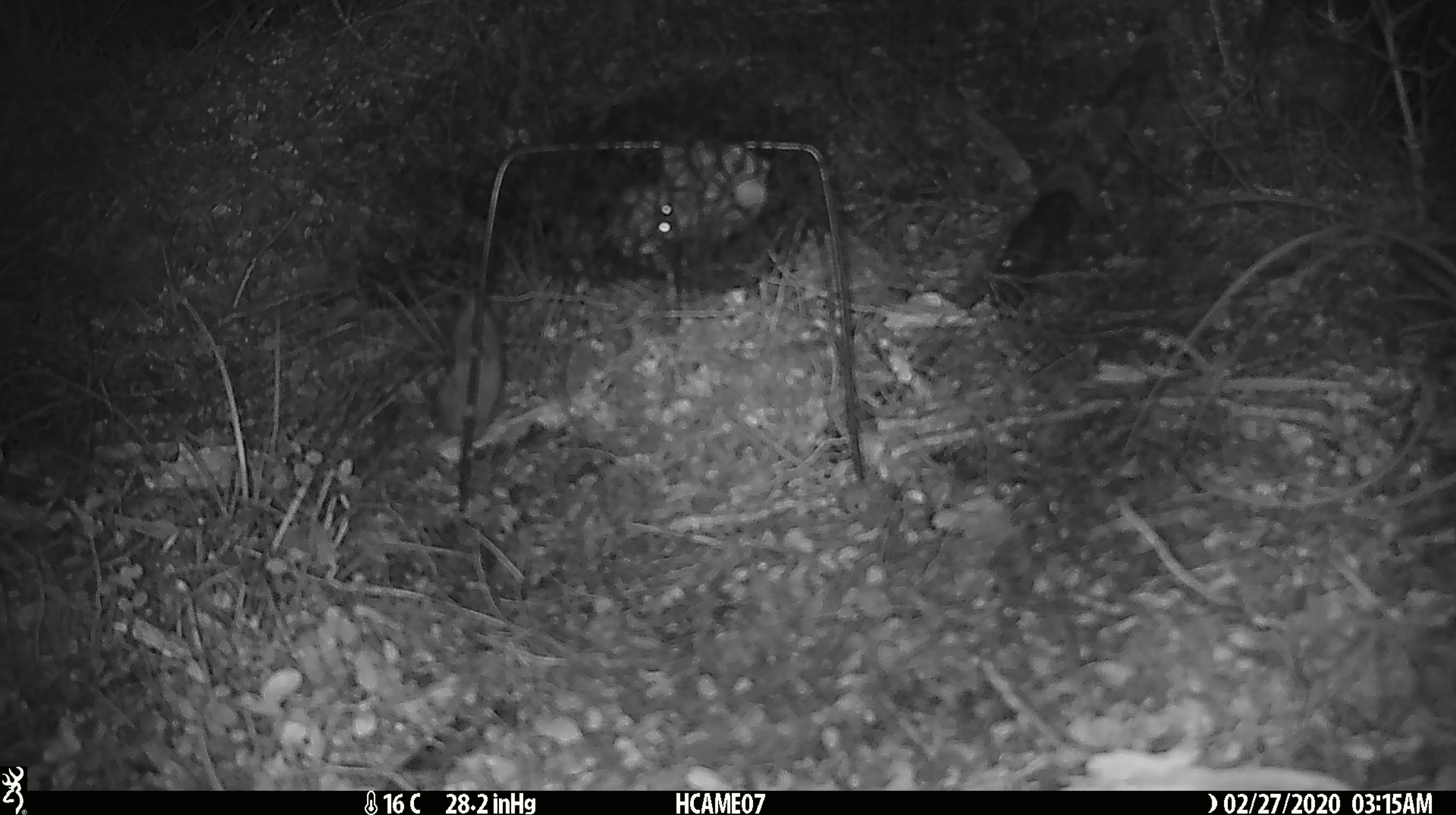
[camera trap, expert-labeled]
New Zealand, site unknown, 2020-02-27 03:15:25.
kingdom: Animalia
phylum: Chordata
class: Mammalia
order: Rodentia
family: Muridae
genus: Mus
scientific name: Mus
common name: mouse